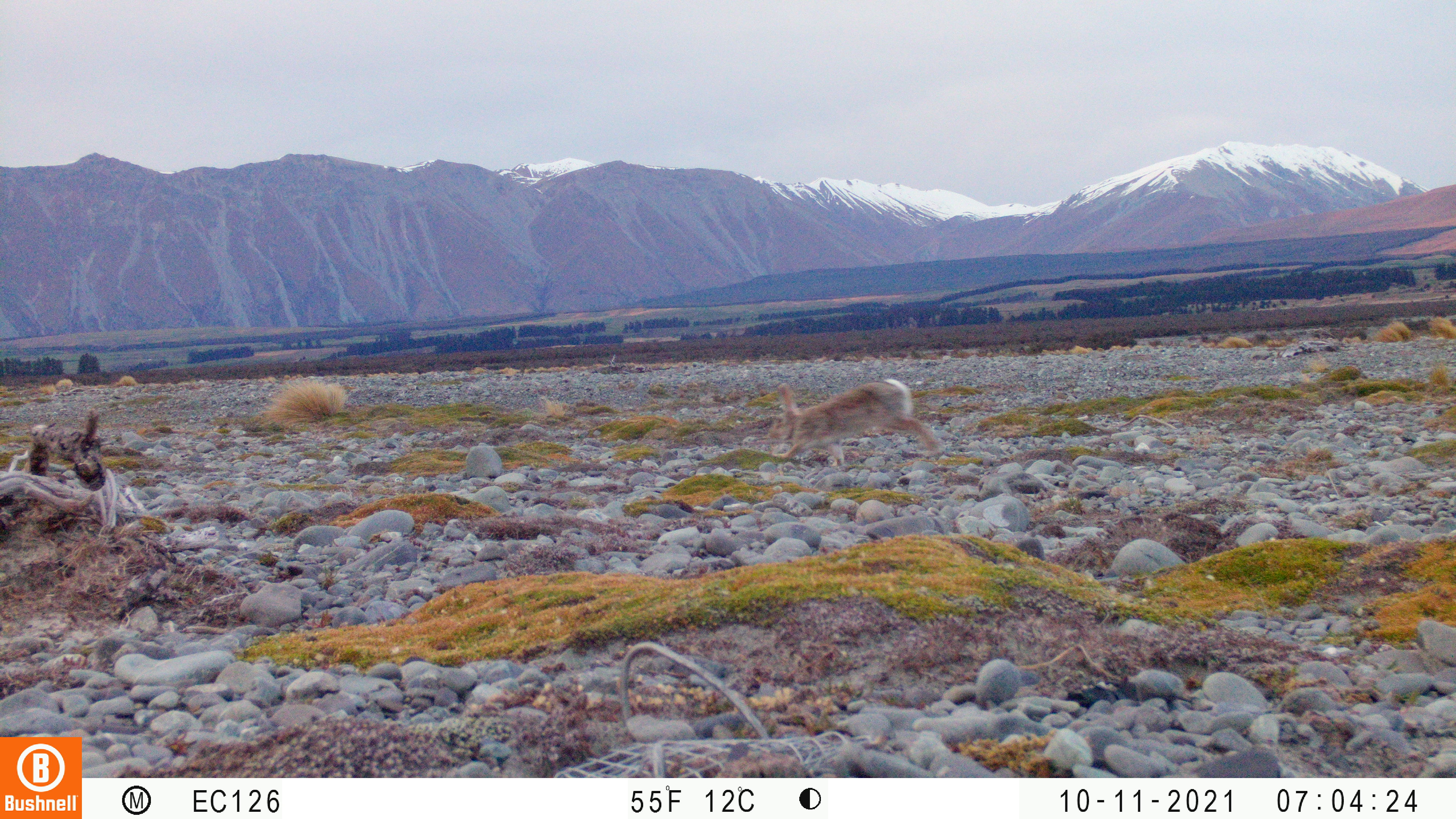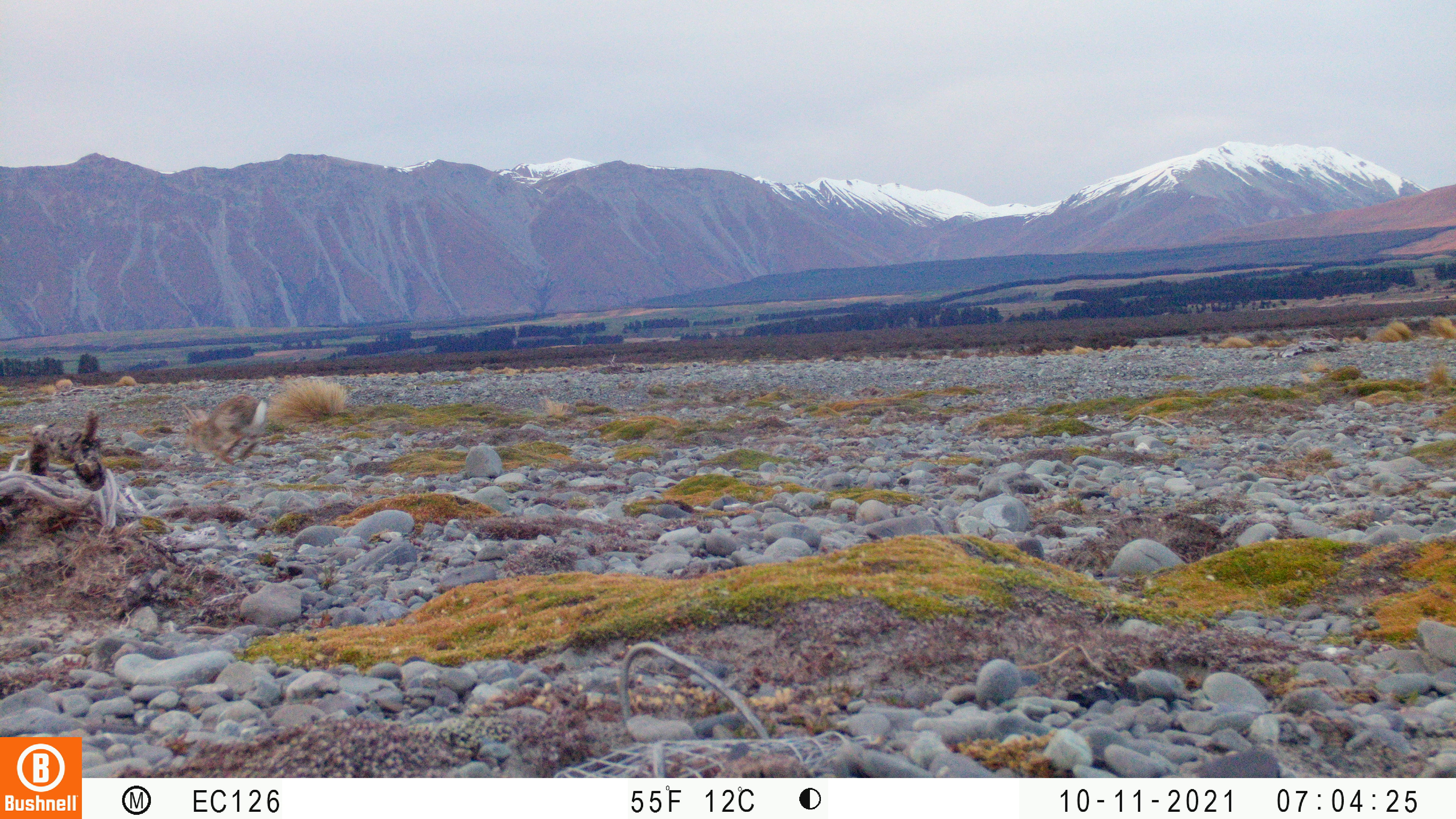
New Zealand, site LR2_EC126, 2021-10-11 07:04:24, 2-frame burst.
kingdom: Animalia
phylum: Chordata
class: Mammalia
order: Lagomorpha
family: Leporidae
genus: Oryctolagus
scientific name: Oryctolagus cuniculus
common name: european rabbit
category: rabbit